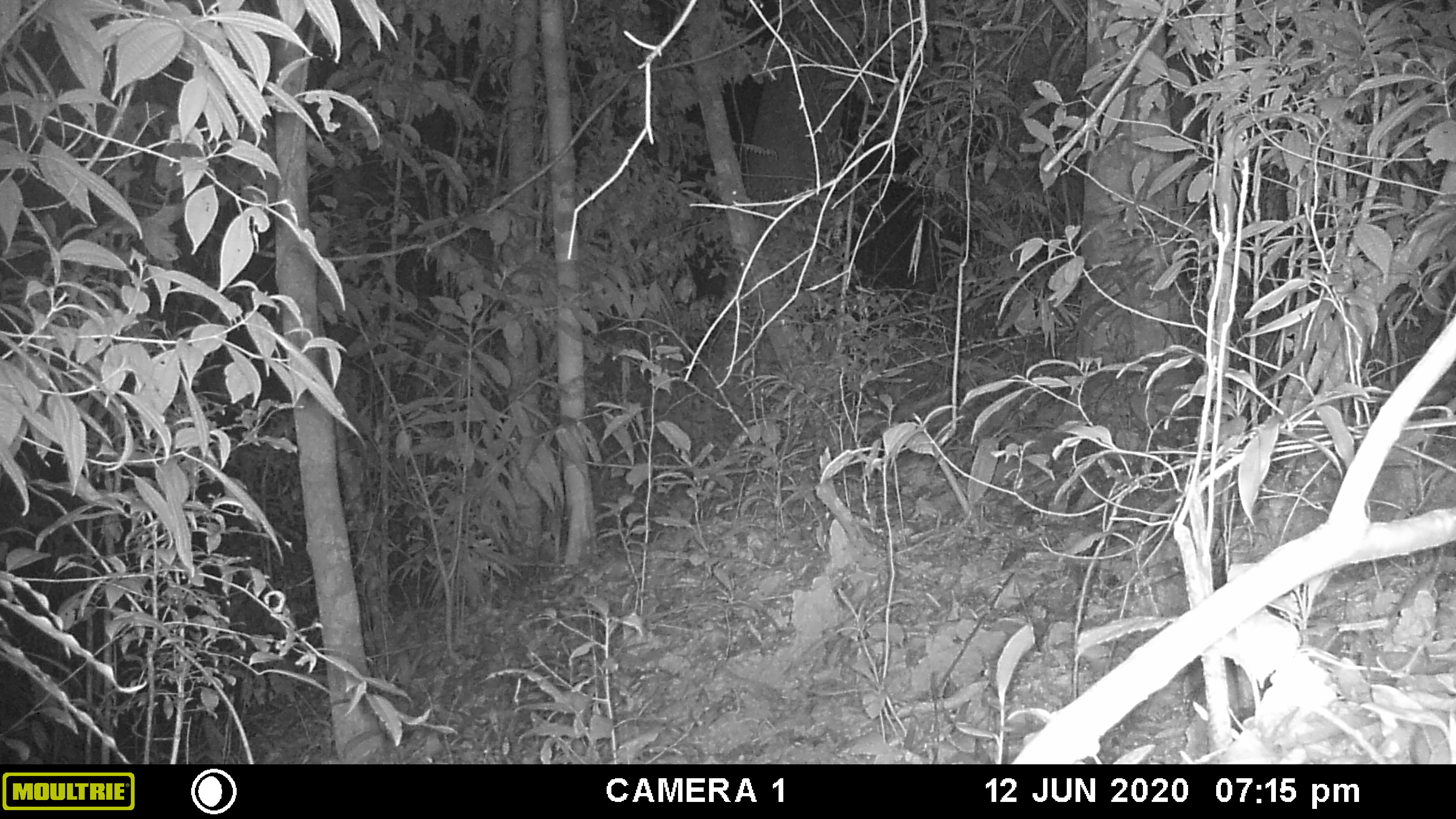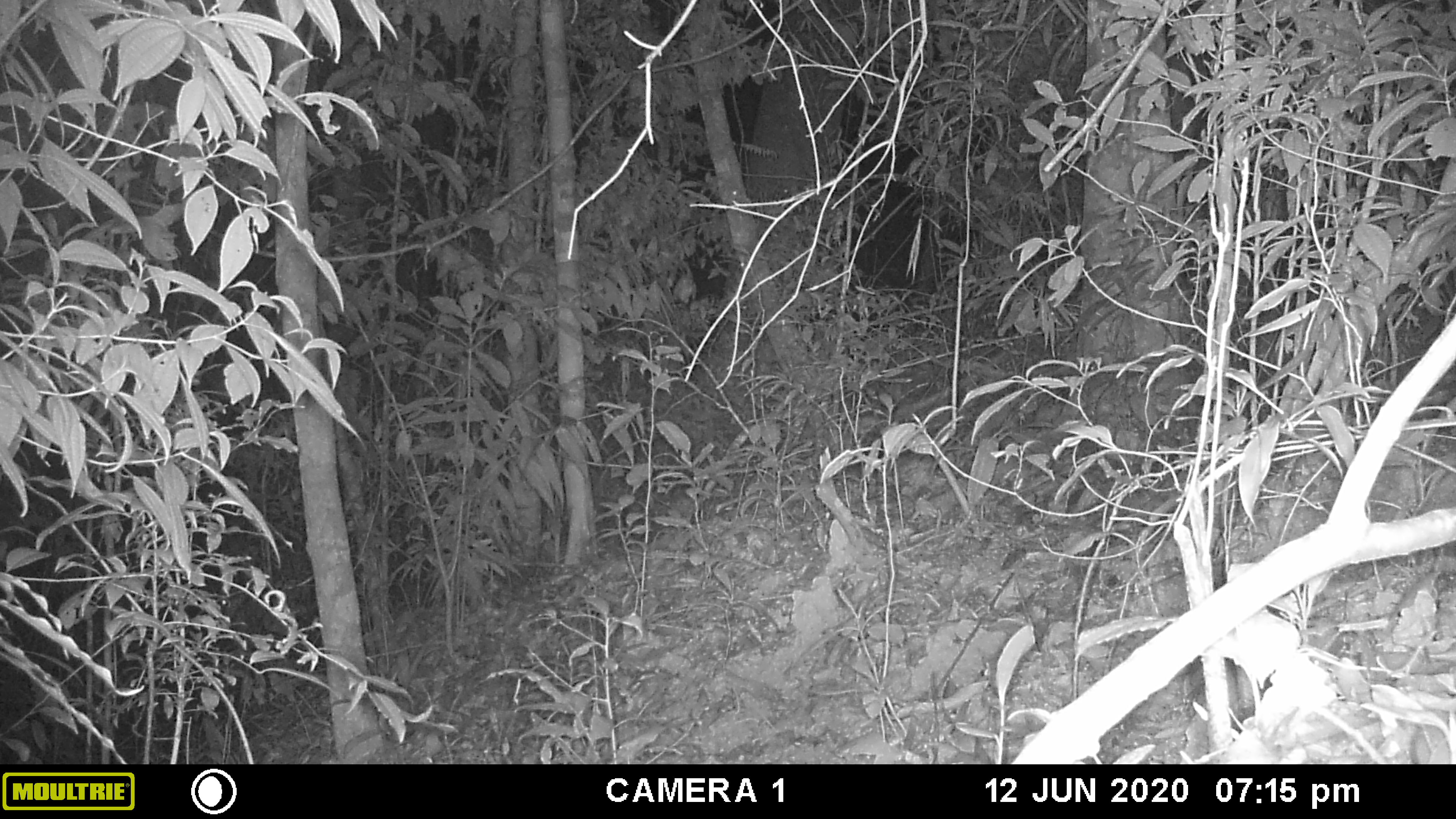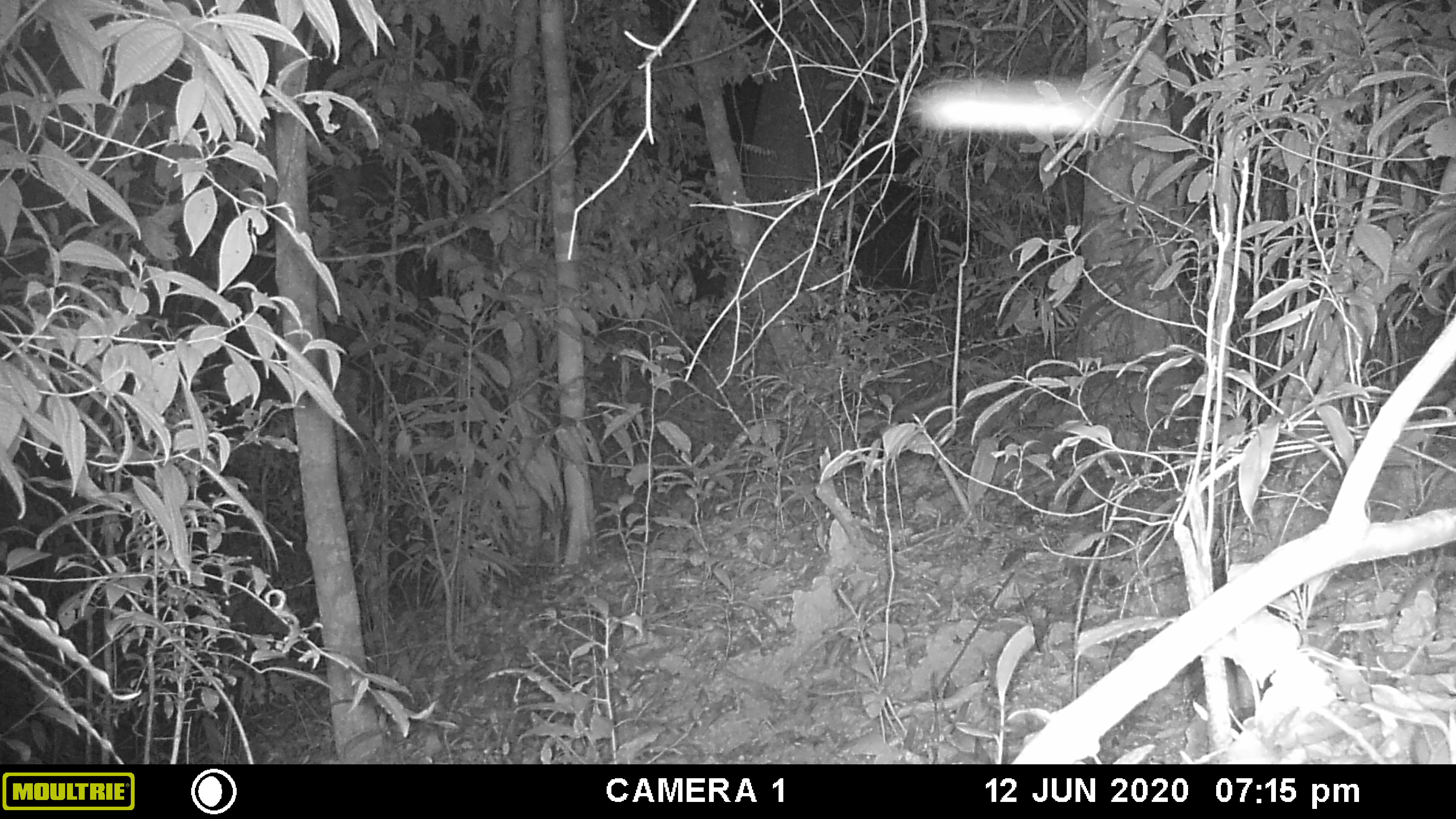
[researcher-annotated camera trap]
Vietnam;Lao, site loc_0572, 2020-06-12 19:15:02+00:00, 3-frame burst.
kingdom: Animalia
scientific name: Animalia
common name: animal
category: unidentified animal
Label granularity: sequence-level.